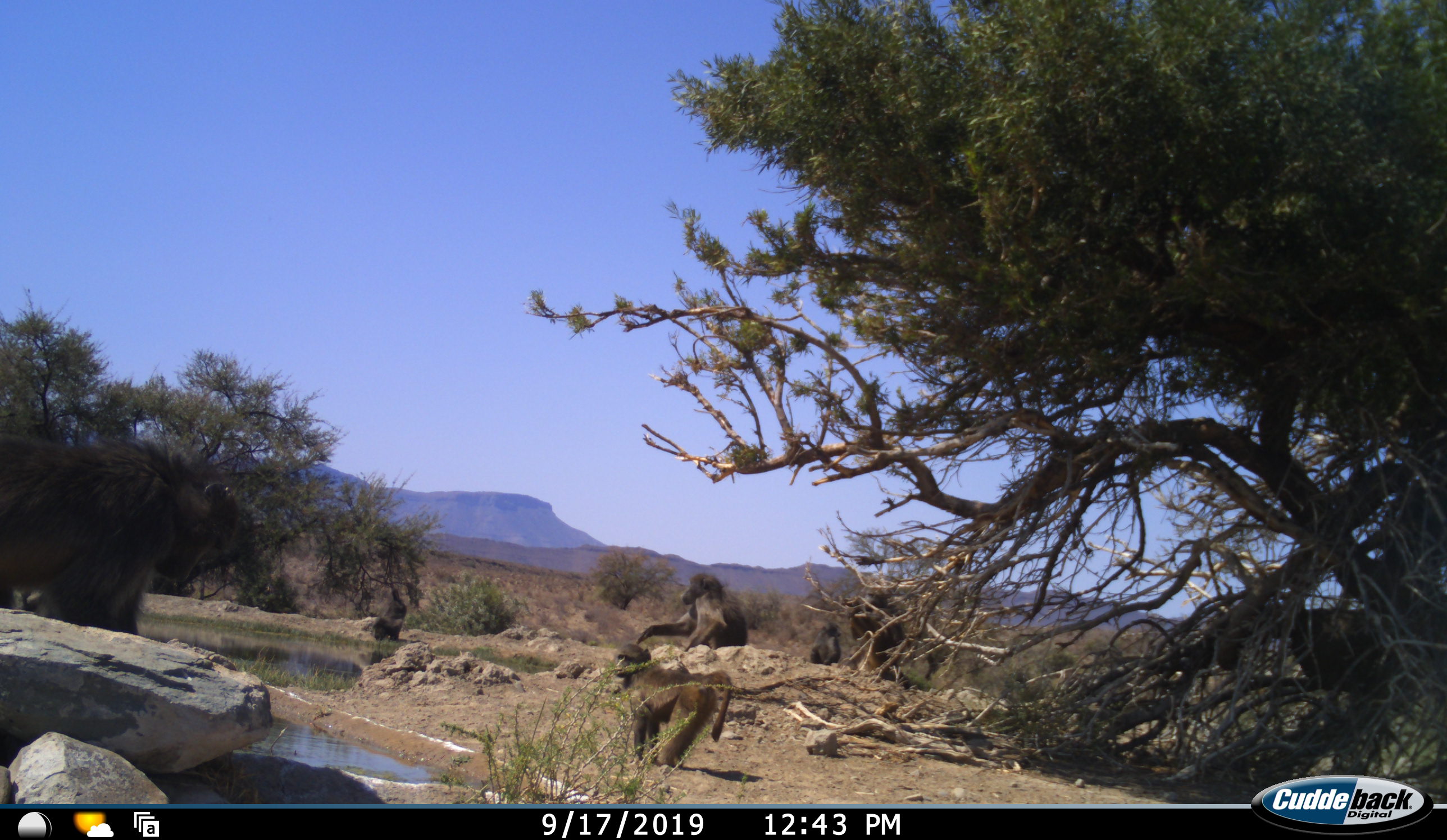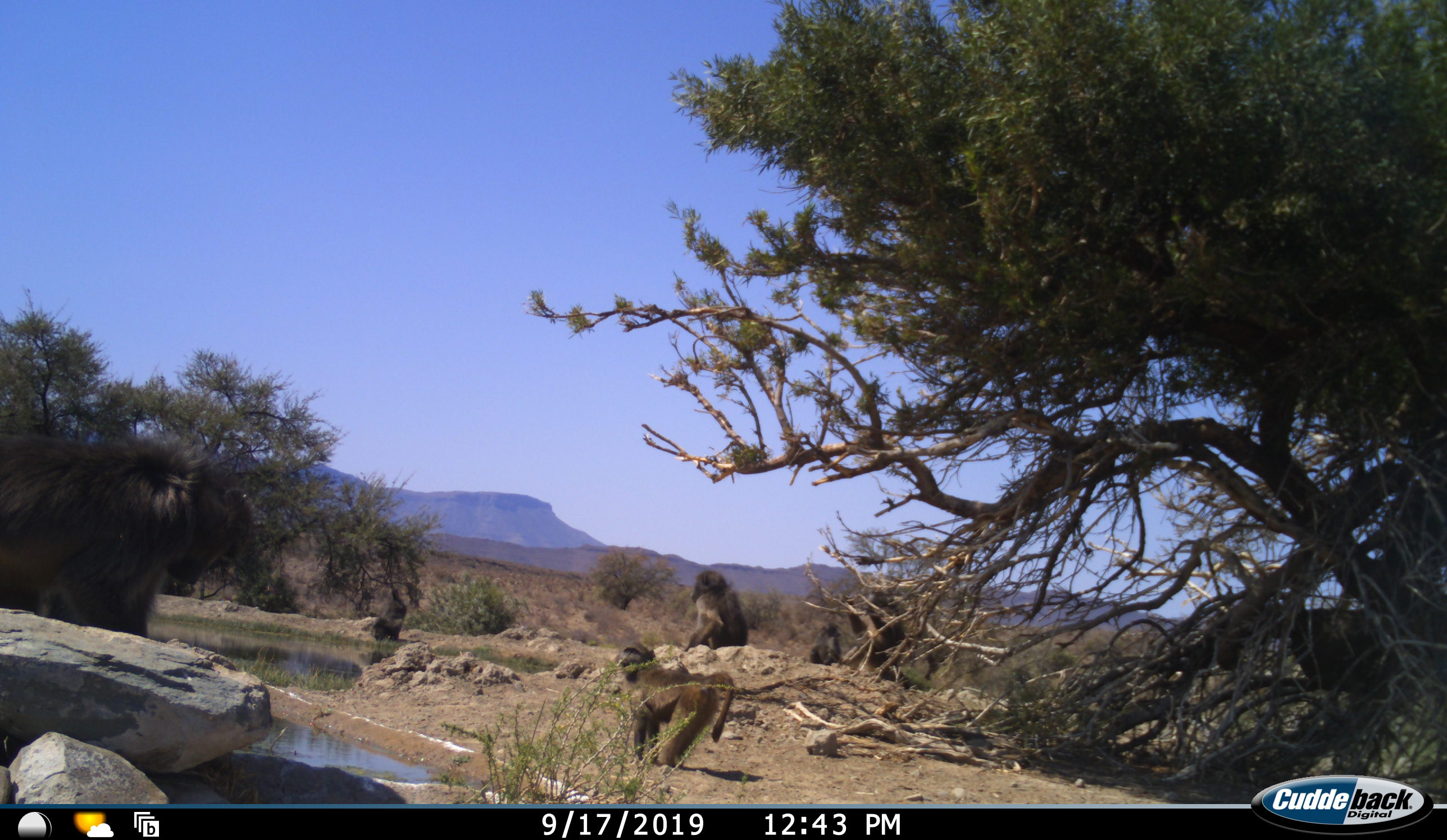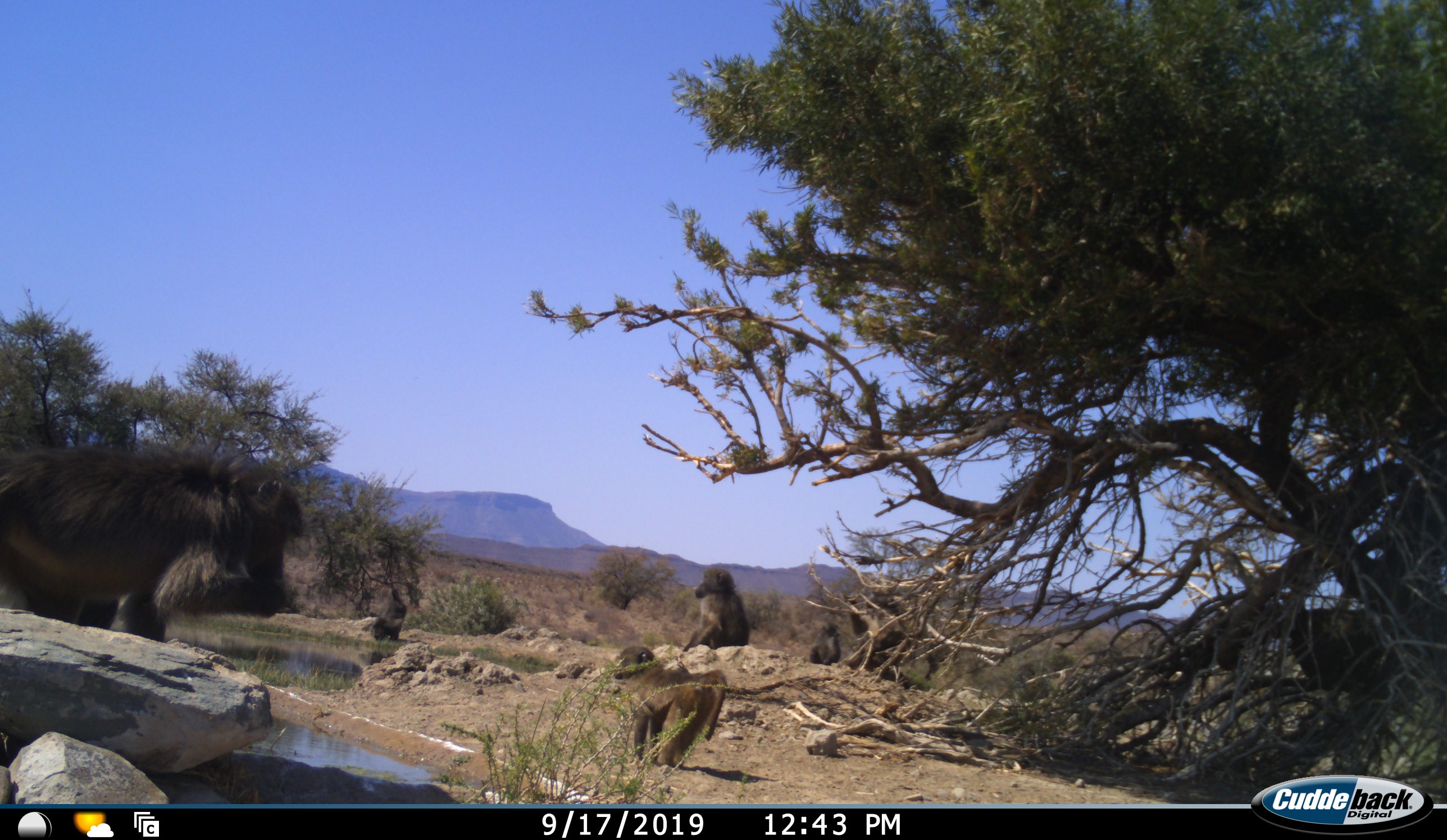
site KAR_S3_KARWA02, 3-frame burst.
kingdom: Animalia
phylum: Chordata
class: Mammalia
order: Primates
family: Cercopithecidae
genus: Papio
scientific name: Papio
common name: baboon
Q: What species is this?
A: Baboon (Papio).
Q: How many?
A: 6.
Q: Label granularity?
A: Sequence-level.